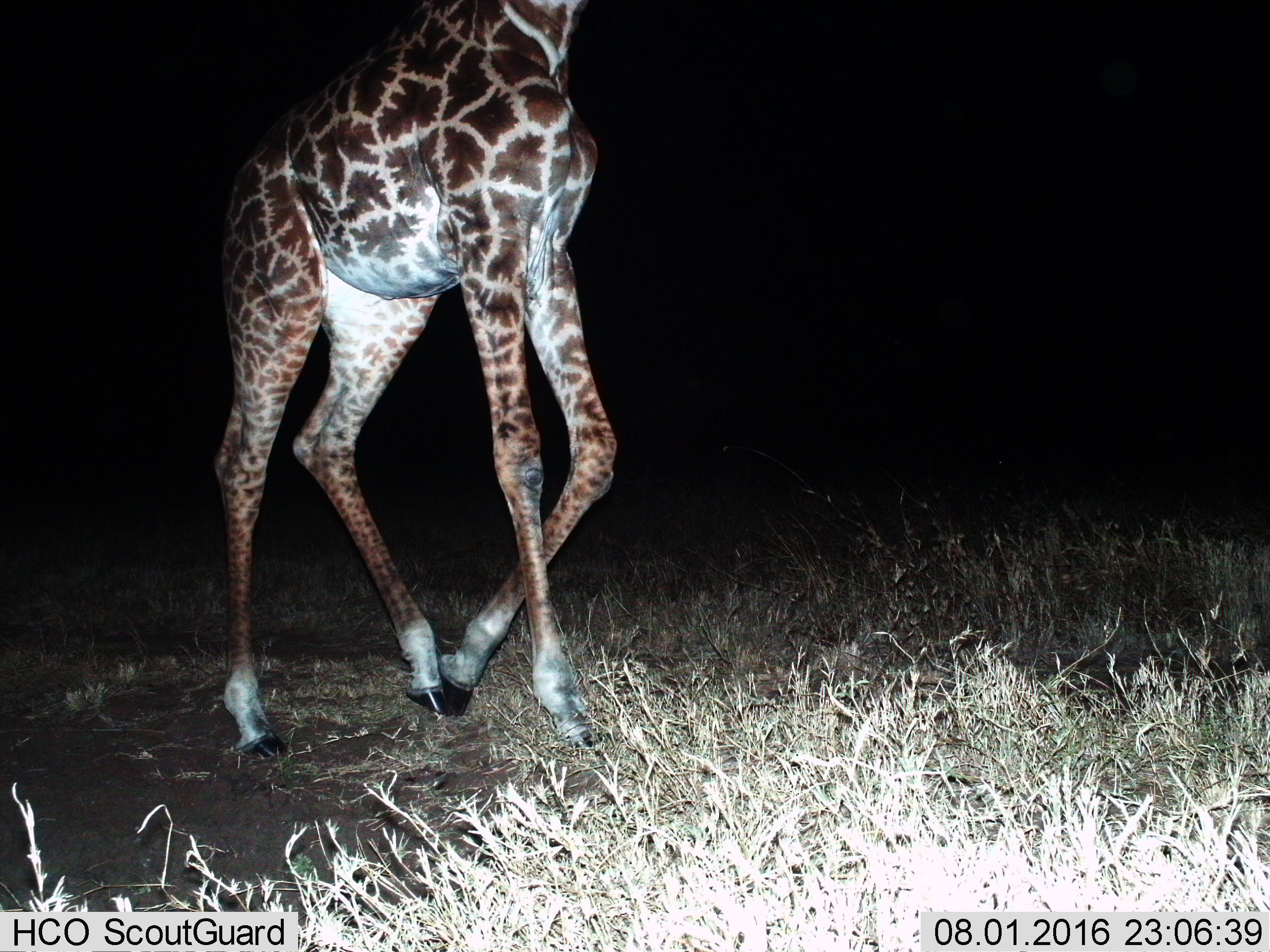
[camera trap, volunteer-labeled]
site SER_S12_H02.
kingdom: Animalia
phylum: Chordata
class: Mammalia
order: Artiodactyla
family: Giraffidae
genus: Giraffa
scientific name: Giraffa camelopardalis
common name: giraffe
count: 1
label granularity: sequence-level